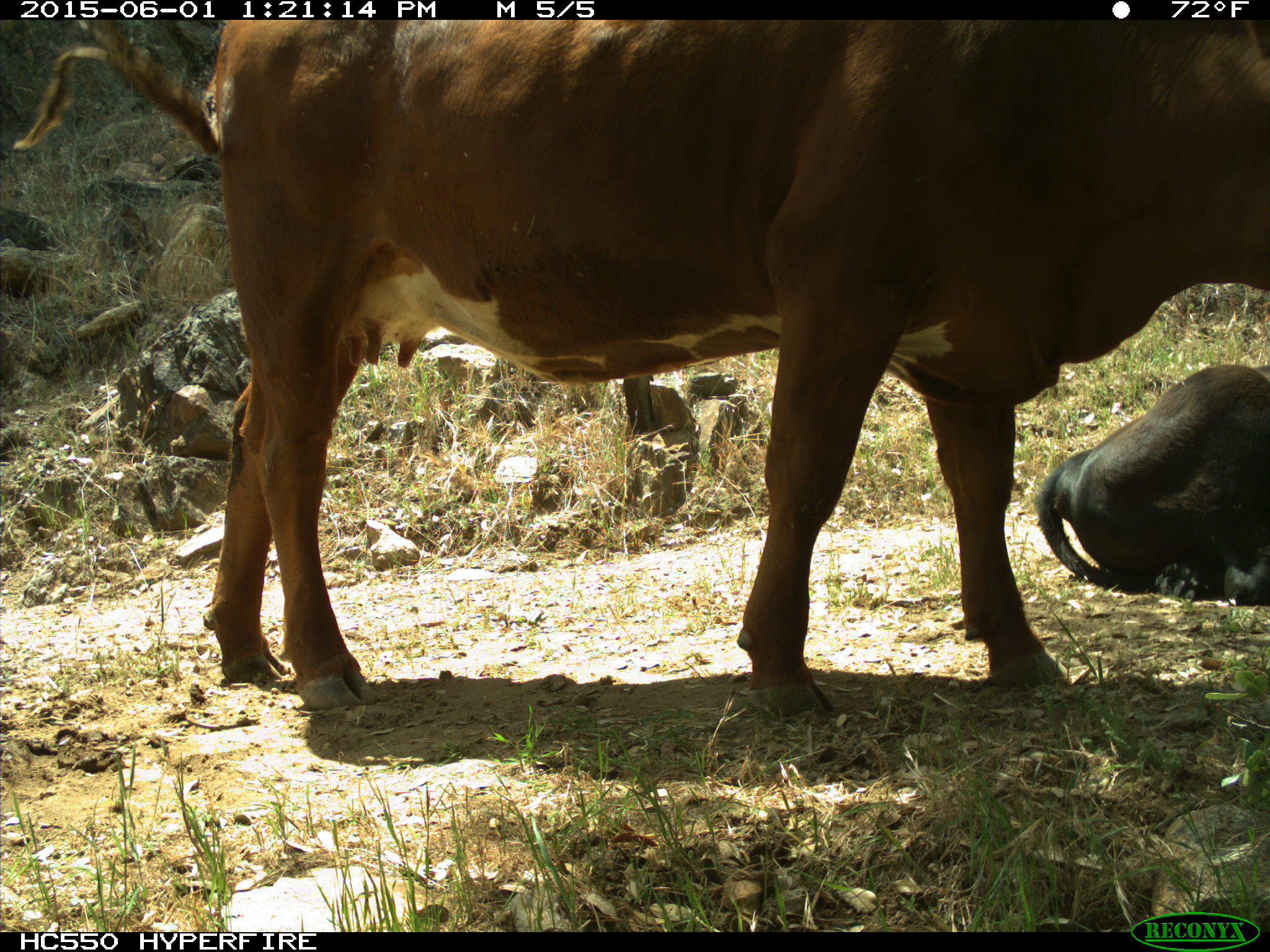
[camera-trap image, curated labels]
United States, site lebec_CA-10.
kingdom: Animalia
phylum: Chordata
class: Mammalia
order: Artiodactyla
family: Bovidae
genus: Bos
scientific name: Bos taurus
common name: domestic cow